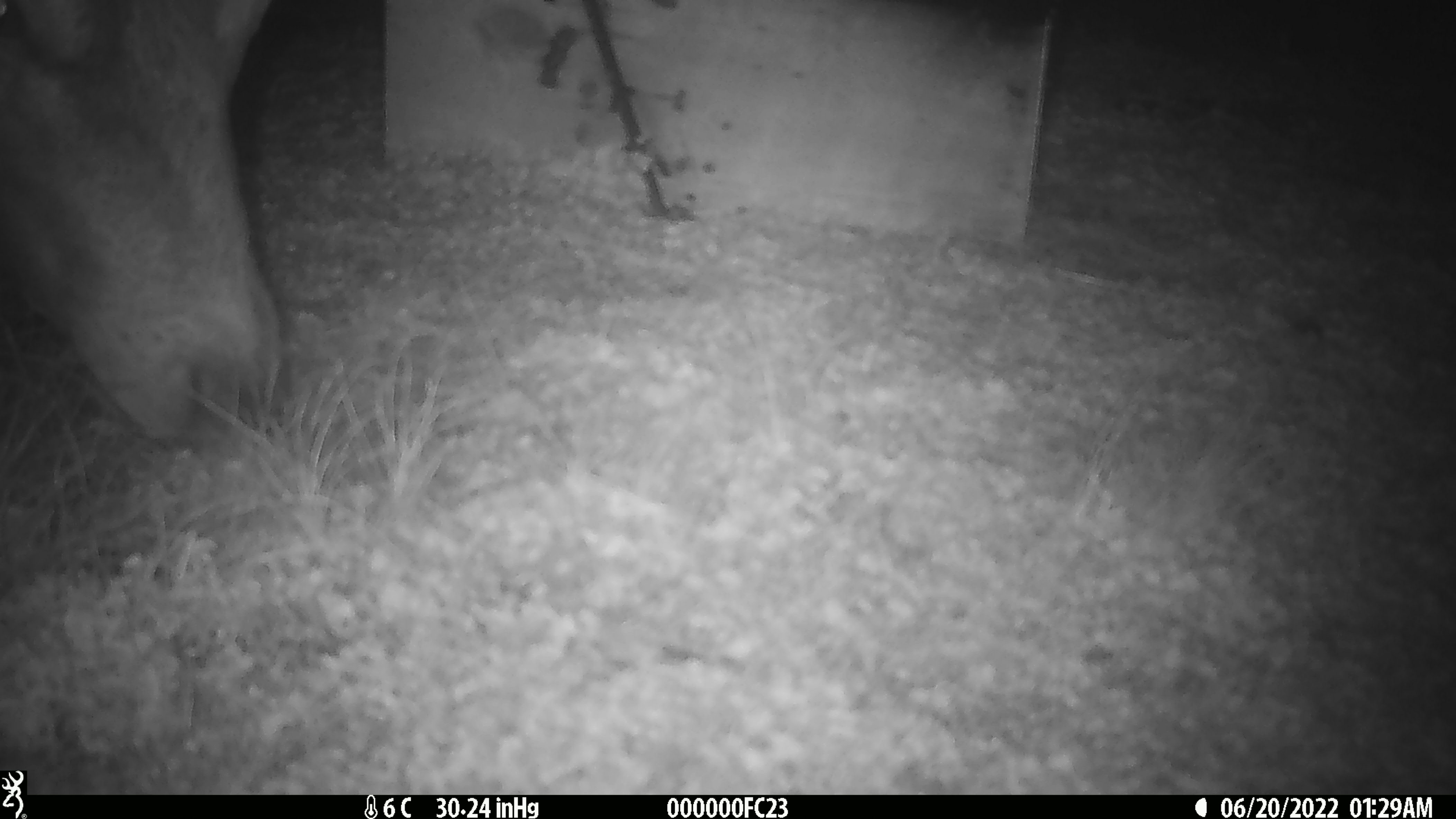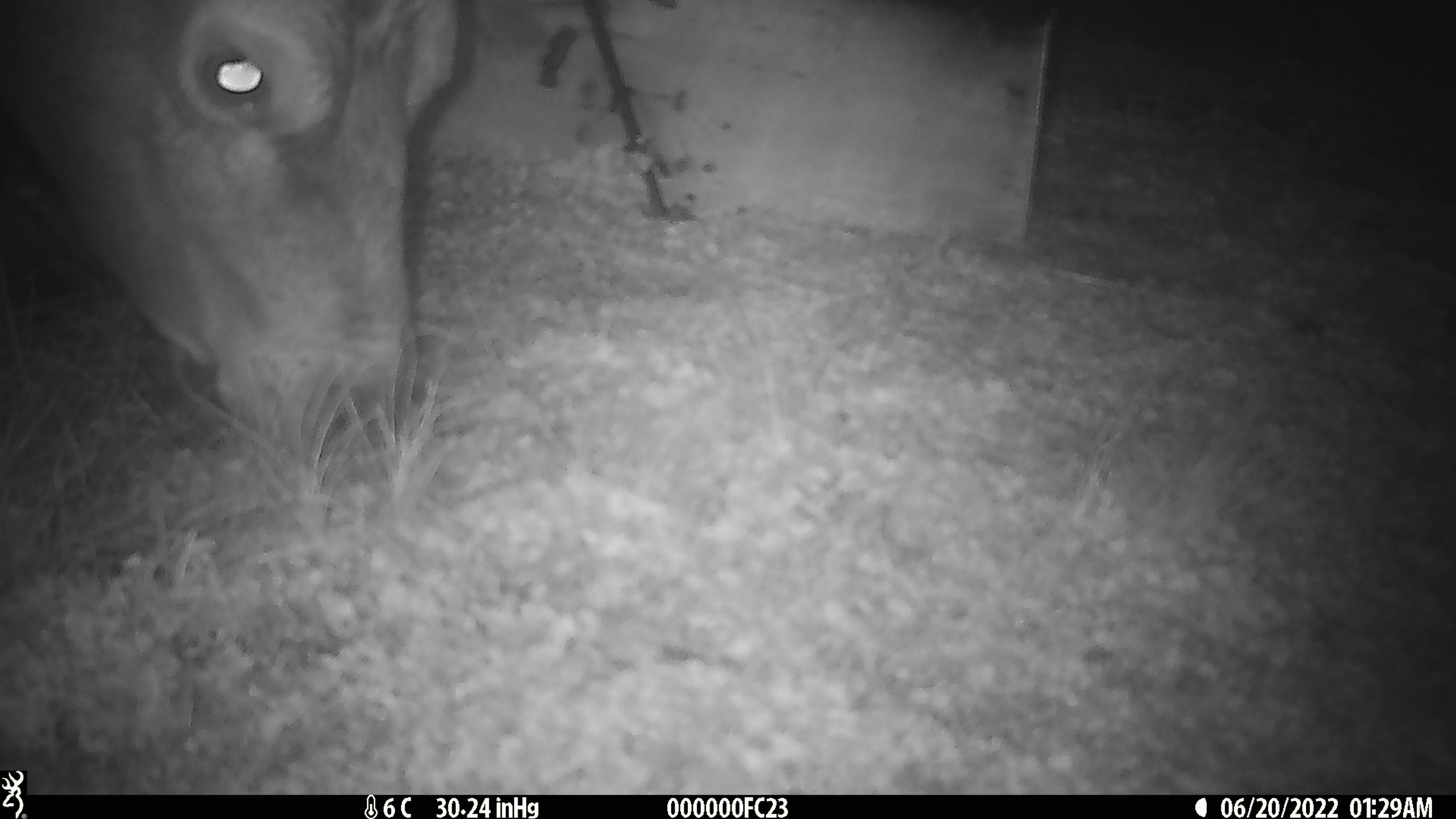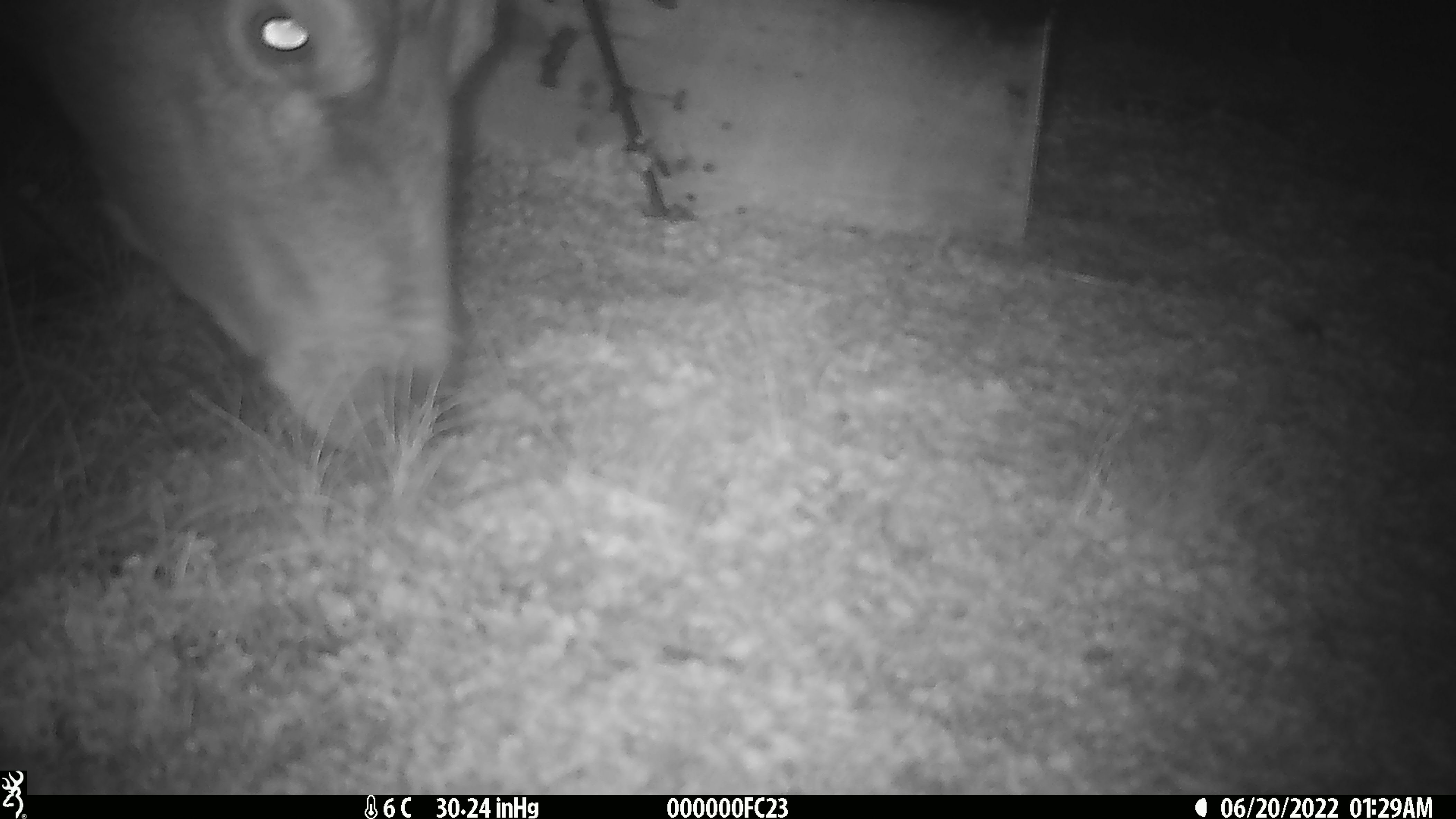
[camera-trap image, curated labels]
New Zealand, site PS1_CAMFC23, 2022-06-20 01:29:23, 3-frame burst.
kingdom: Animalia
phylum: Chordata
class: Mammalia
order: Artiodactyla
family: Cervidae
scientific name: Cervidae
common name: deer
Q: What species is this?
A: Deer (Cervidae).